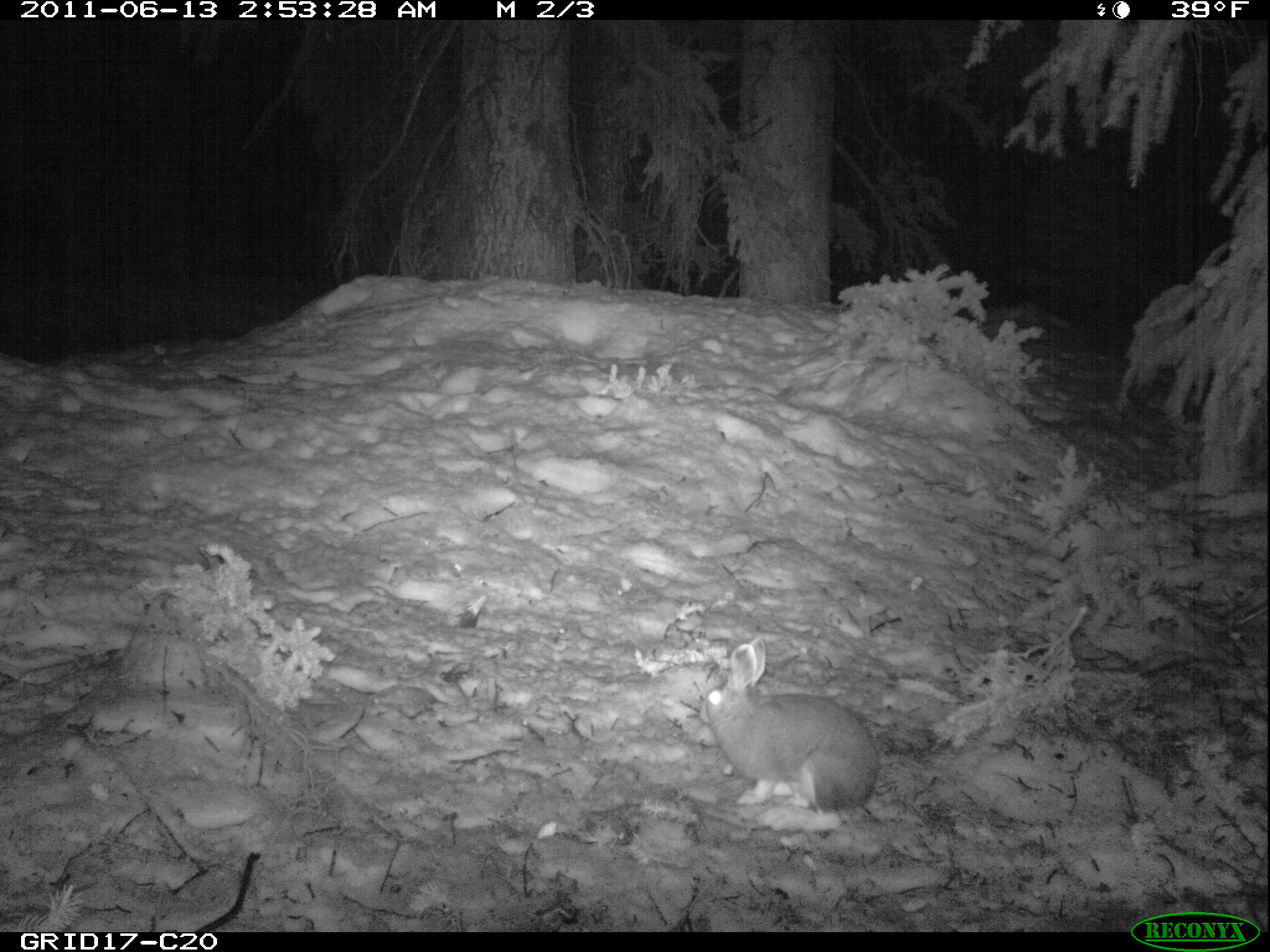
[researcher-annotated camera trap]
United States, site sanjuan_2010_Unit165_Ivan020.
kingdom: Animalia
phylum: Chordata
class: Mammalia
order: Lagomorpha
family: Leporidae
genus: Lepus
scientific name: Lepus americanus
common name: snowshoe hare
Lepus americanus (snowshoe hare).